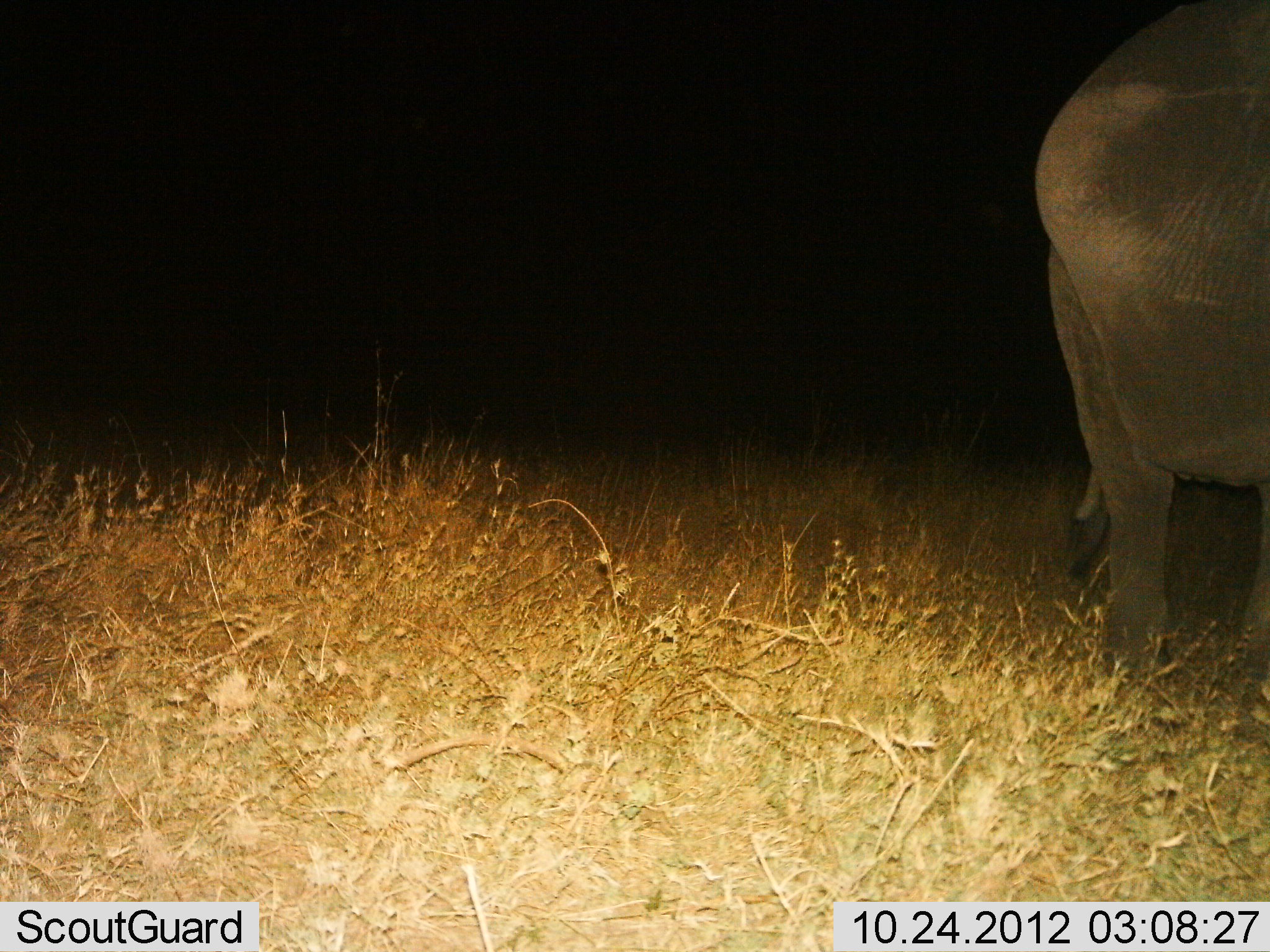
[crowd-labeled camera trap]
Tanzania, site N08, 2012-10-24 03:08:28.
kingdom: Animalia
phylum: Chordata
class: Mammalia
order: Proboscidea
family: Elephantidae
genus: Loxodonta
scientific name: Loxodonta africana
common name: african bush elephant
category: elephant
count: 1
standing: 80%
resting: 0%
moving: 0%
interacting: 0%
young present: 0%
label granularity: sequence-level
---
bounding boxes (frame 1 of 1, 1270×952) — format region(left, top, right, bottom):
animal: region(1032, 0, 1270, 722)